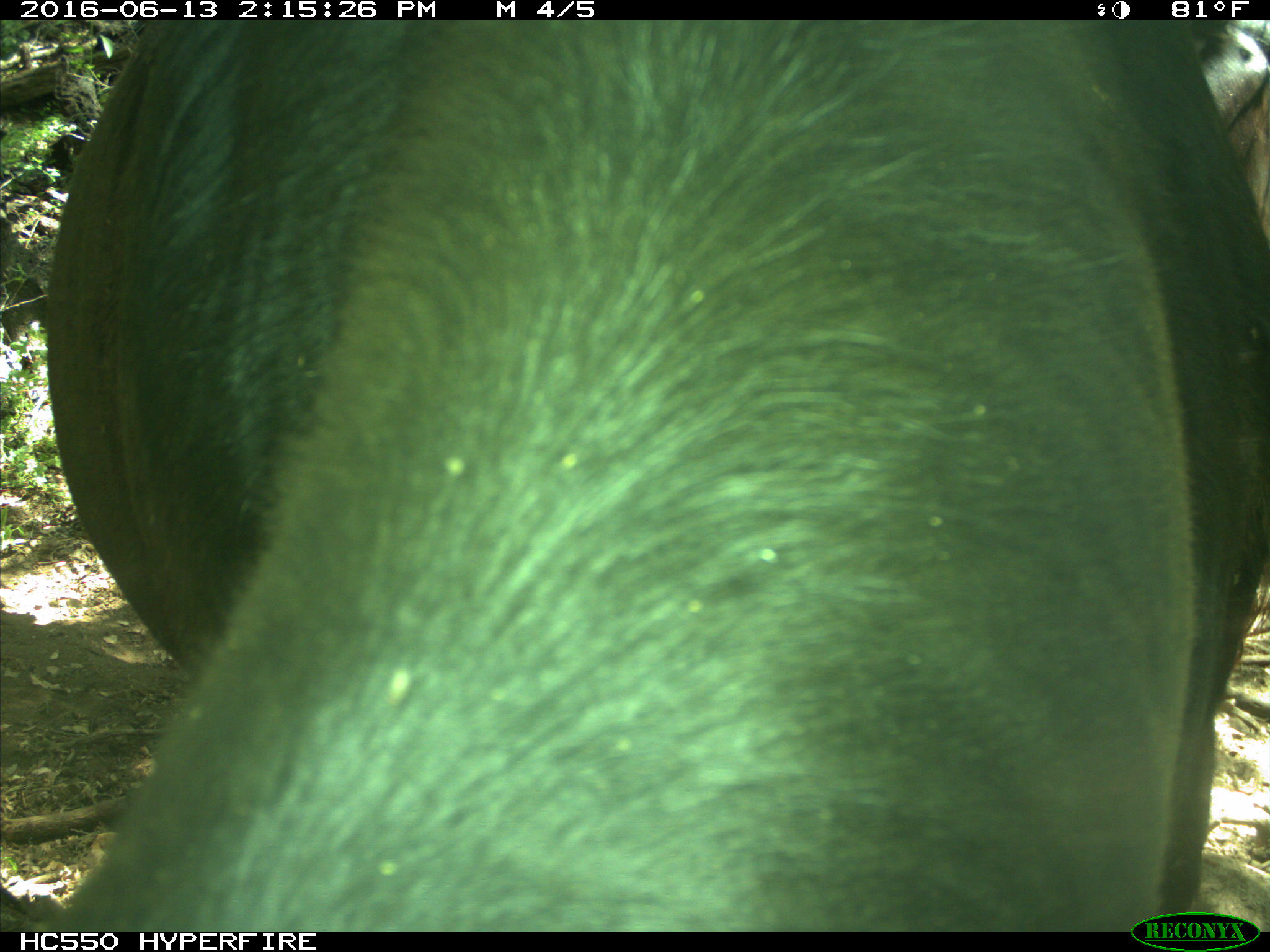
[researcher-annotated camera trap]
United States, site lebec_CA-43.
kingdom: Animalia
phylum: Chordata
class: Mammalia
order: Artiodactyla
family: Bovidae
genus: Bos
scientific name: Bos taurus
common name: domestic cow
Bos taurus (domestic cow).